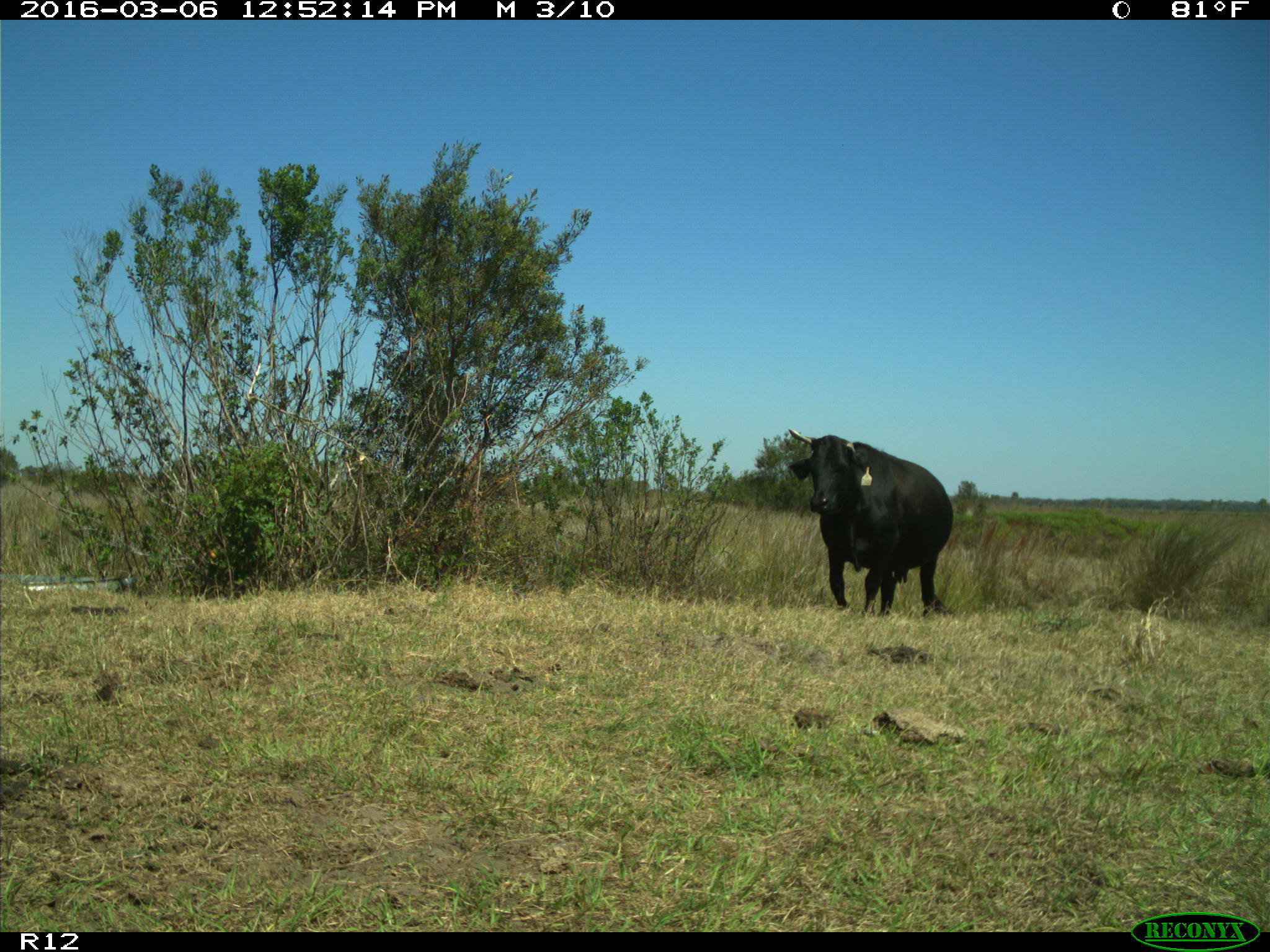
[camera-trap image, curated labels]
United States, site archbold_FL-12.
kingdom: Animalia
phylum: Chordata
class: Mammalia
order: Artiodactyla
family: Bovidae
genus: Bos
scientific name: Bos taurus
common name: domestic cow